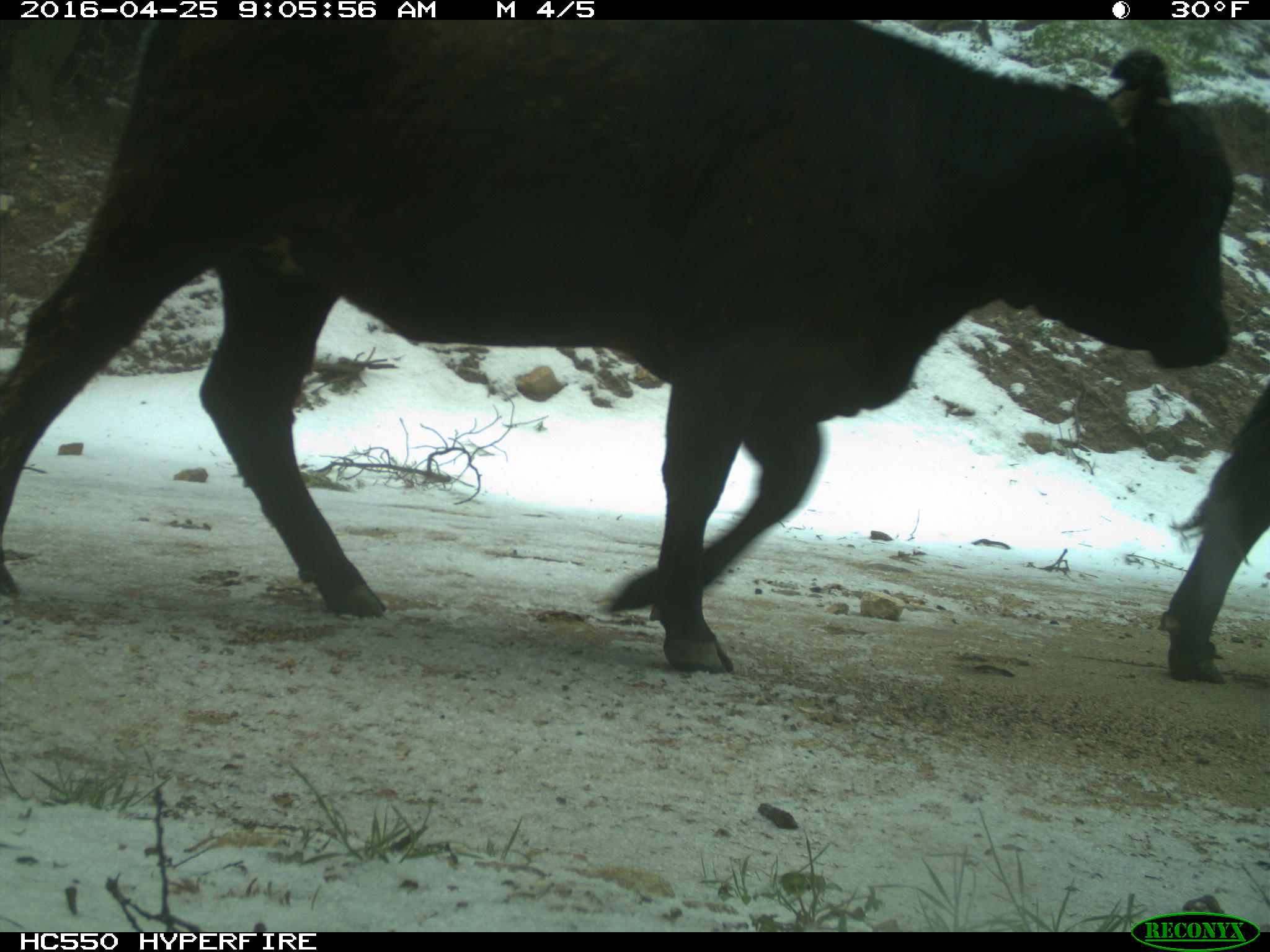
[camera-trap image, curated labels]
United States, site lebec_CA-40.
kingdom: Animalia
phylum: Chordata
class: Mammalia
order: Artiodactyla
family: Bovidae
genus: Bos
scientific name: Bos taurus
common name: domestic cow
Bos taurus (domestic cow).